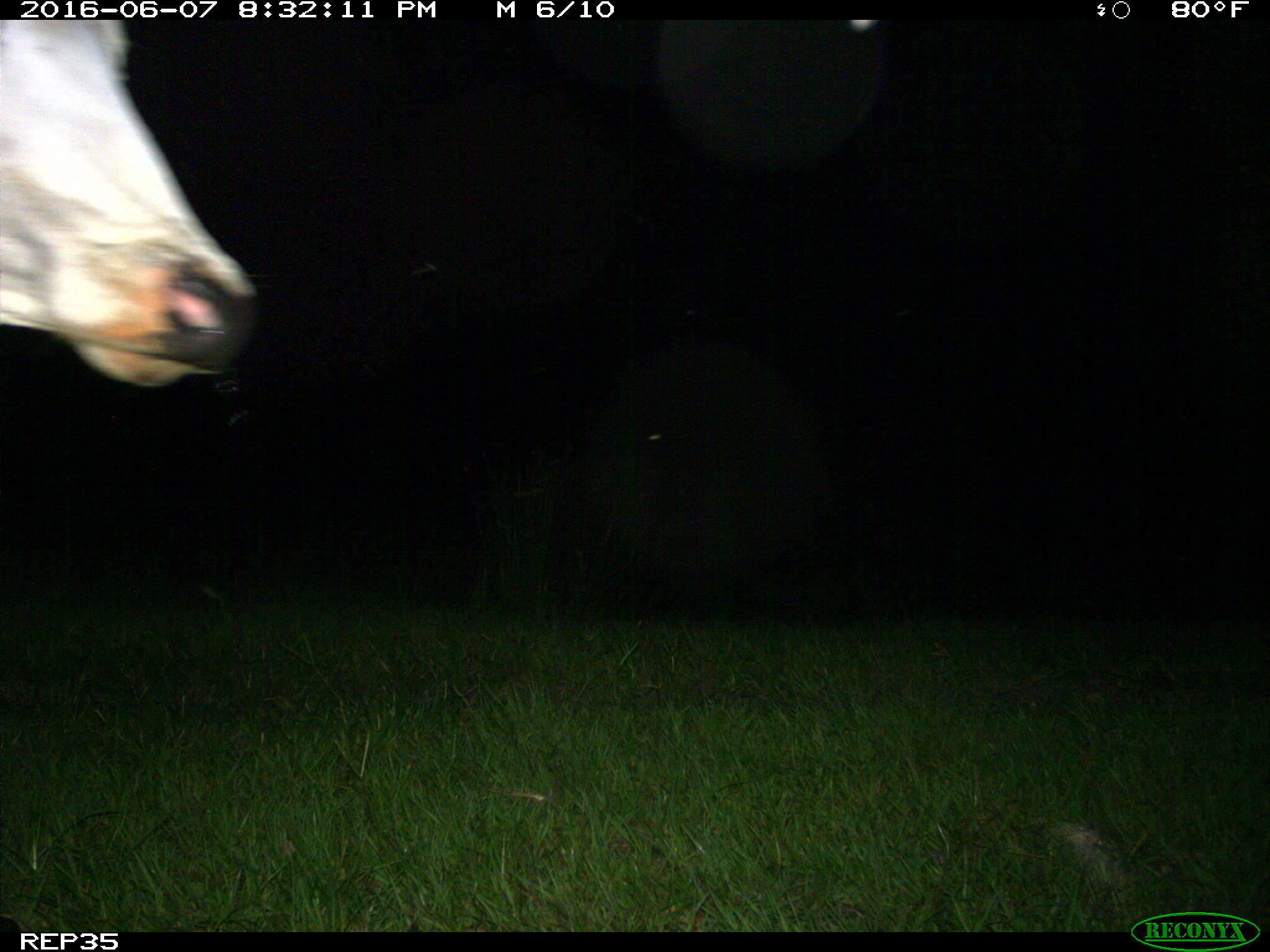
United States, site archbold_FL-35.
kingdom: Animalia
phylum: Chordata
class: Mammalia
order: Artiodactyla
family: Bovidae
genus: Bos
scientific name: Bos taurus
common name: domestic cow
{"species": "Bos taurus (domestic cow)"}